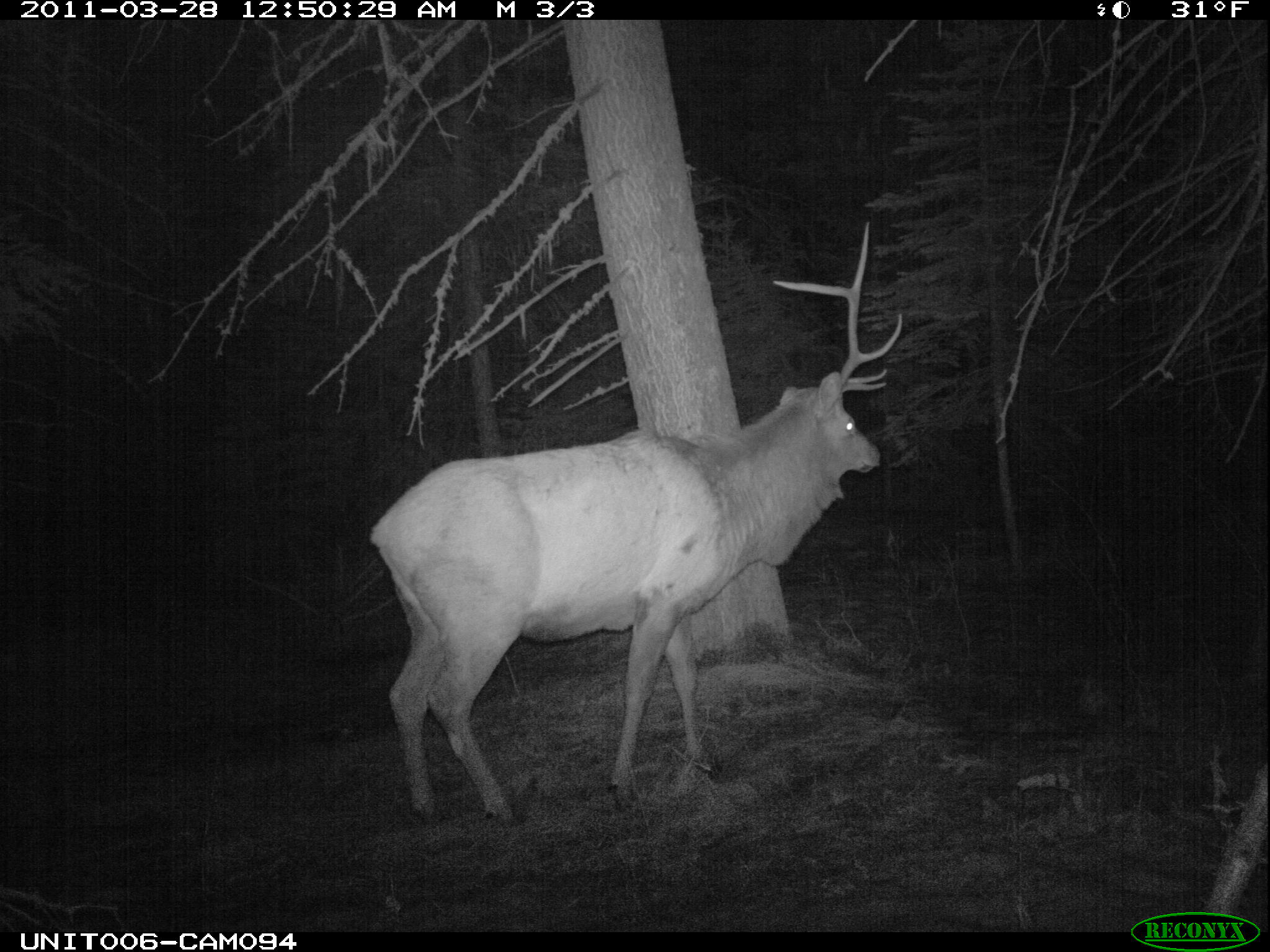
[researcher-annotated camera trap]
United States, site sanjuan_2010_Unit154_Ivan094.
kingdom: Animalia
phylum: Chordata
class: Mammalia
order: Artiodactyla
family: Cervidae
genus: Cervus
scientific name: Cervus elaphus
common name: red deer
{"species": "Cervus elaphus (red deer)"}